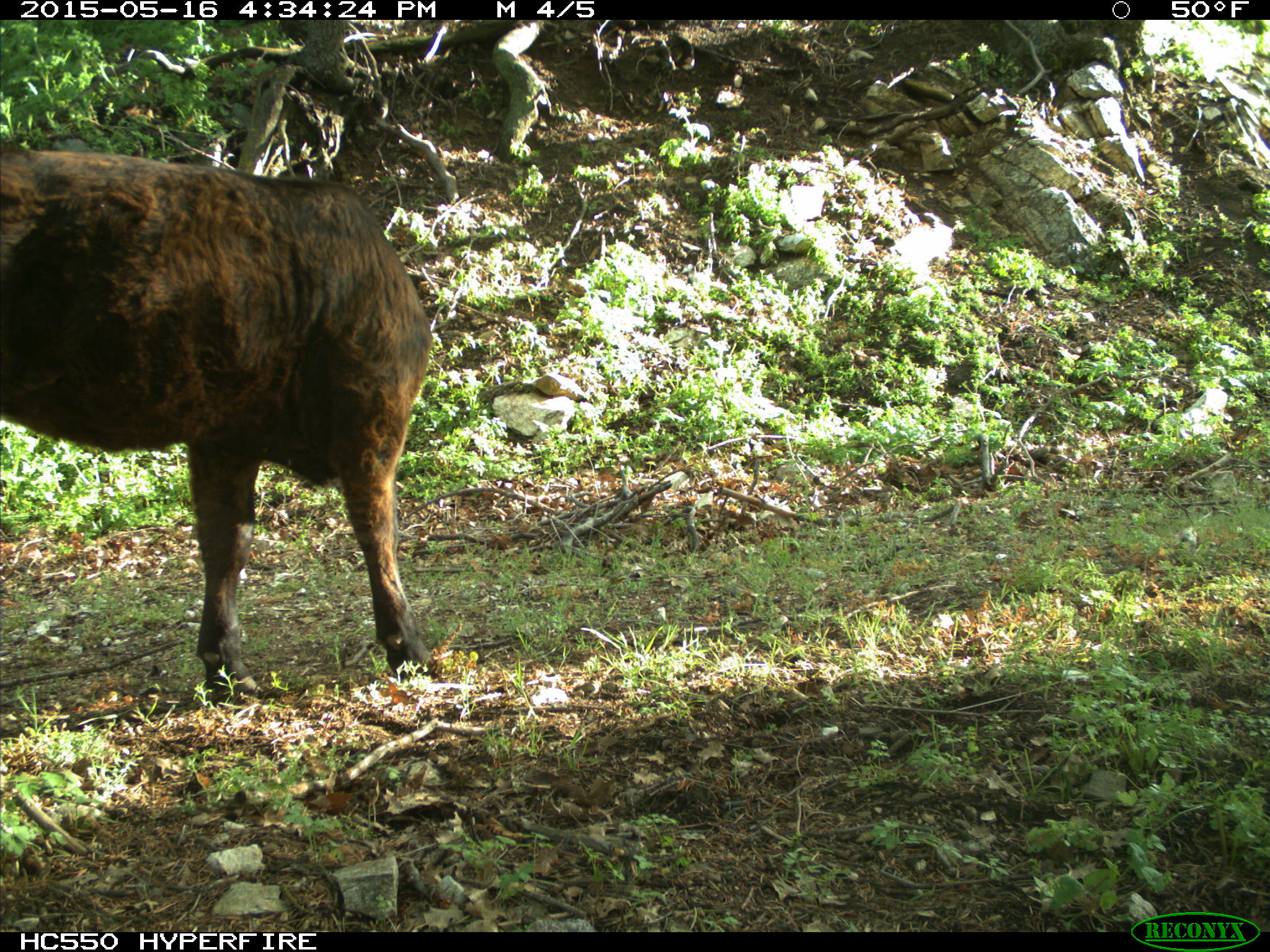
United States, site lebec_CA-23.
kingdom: Animalia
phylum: Chordata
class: Mammalia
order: Artiodactyla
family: Bovidae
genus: Bos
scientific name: Bos taurus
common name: domestic cow